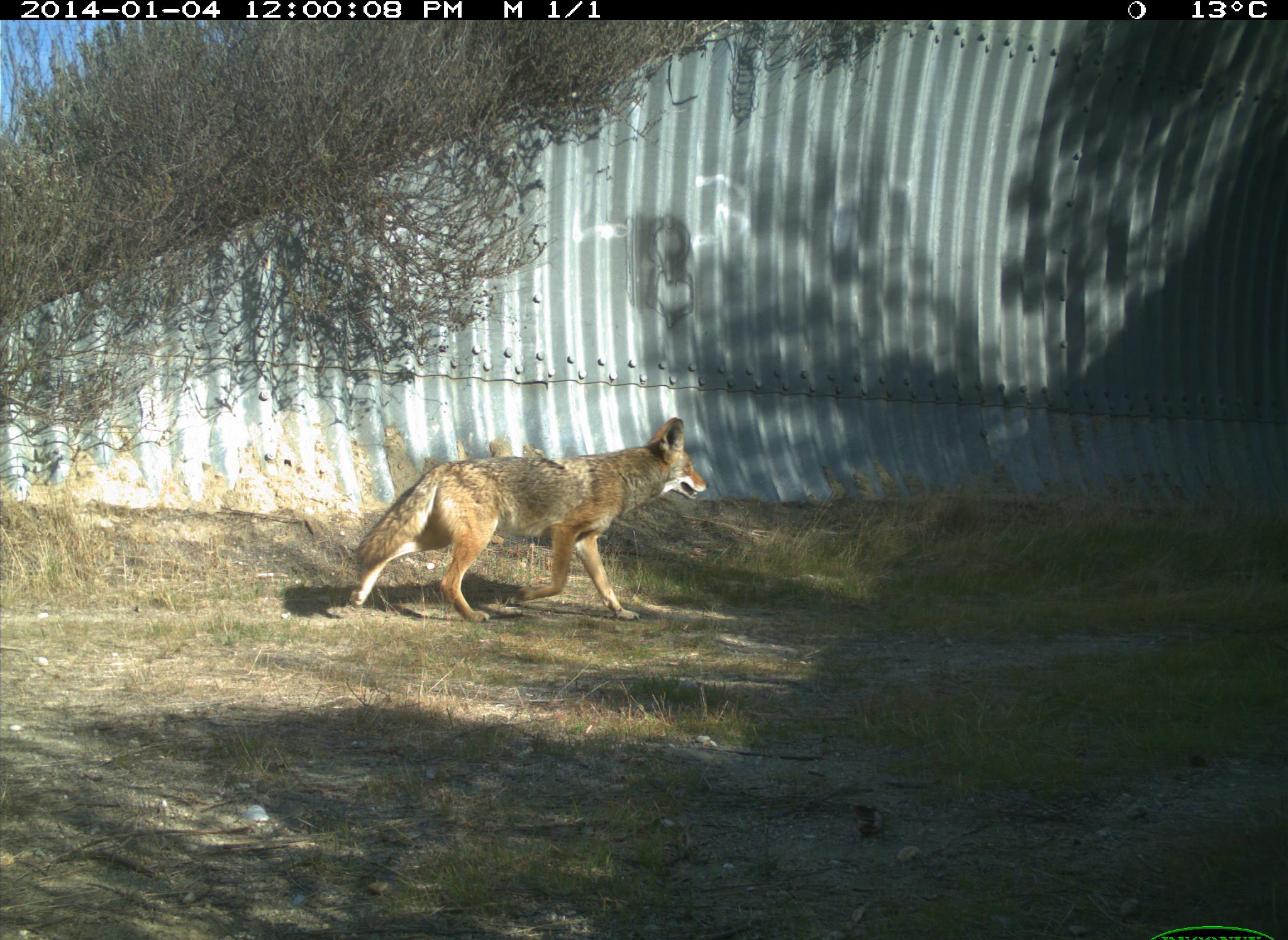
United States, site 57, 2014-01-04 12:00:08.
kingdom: Animalia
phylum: Chordata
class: Mammalia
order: Carnivora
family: Canidae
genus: Canis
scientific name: Canis latrans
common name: coyote